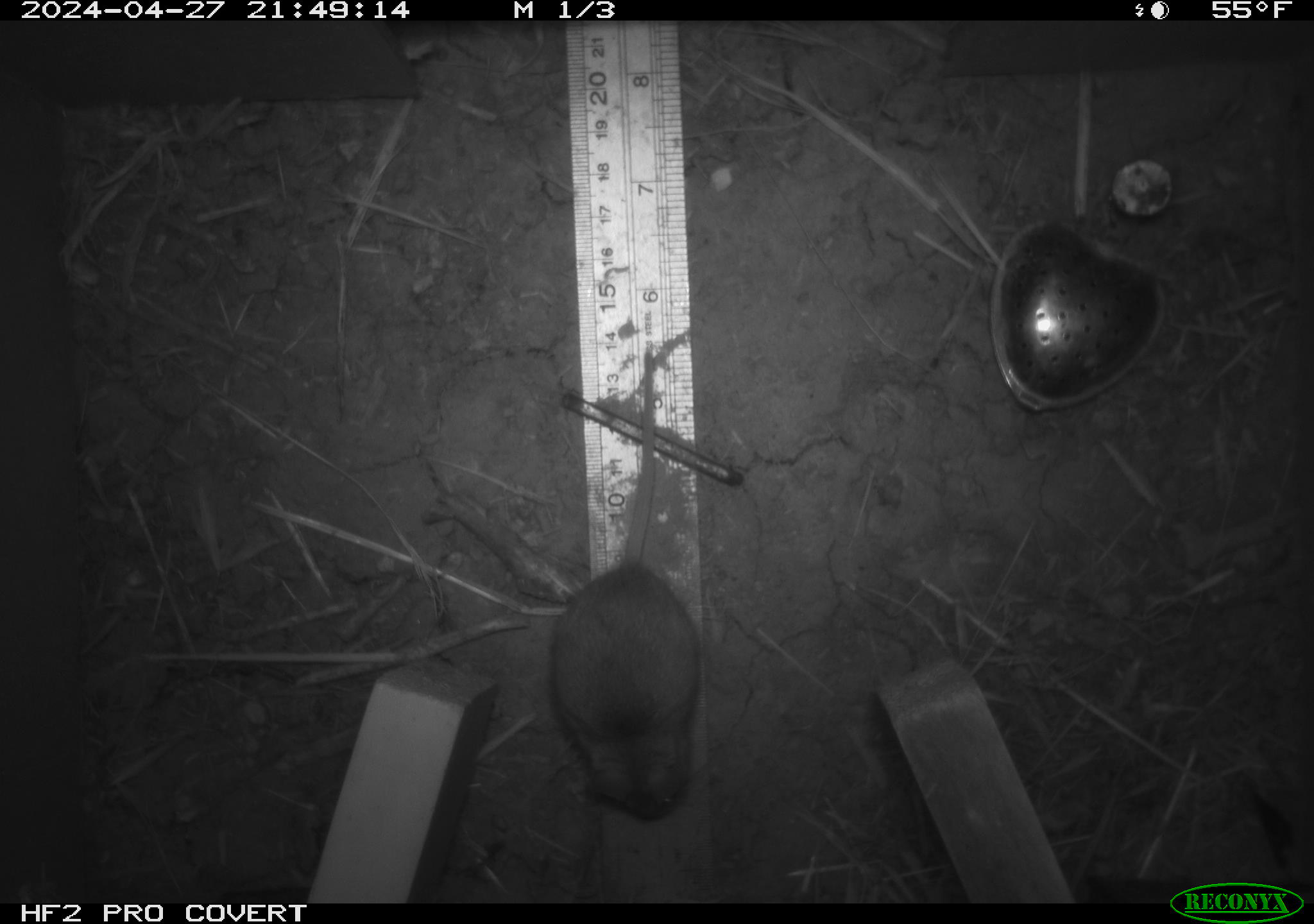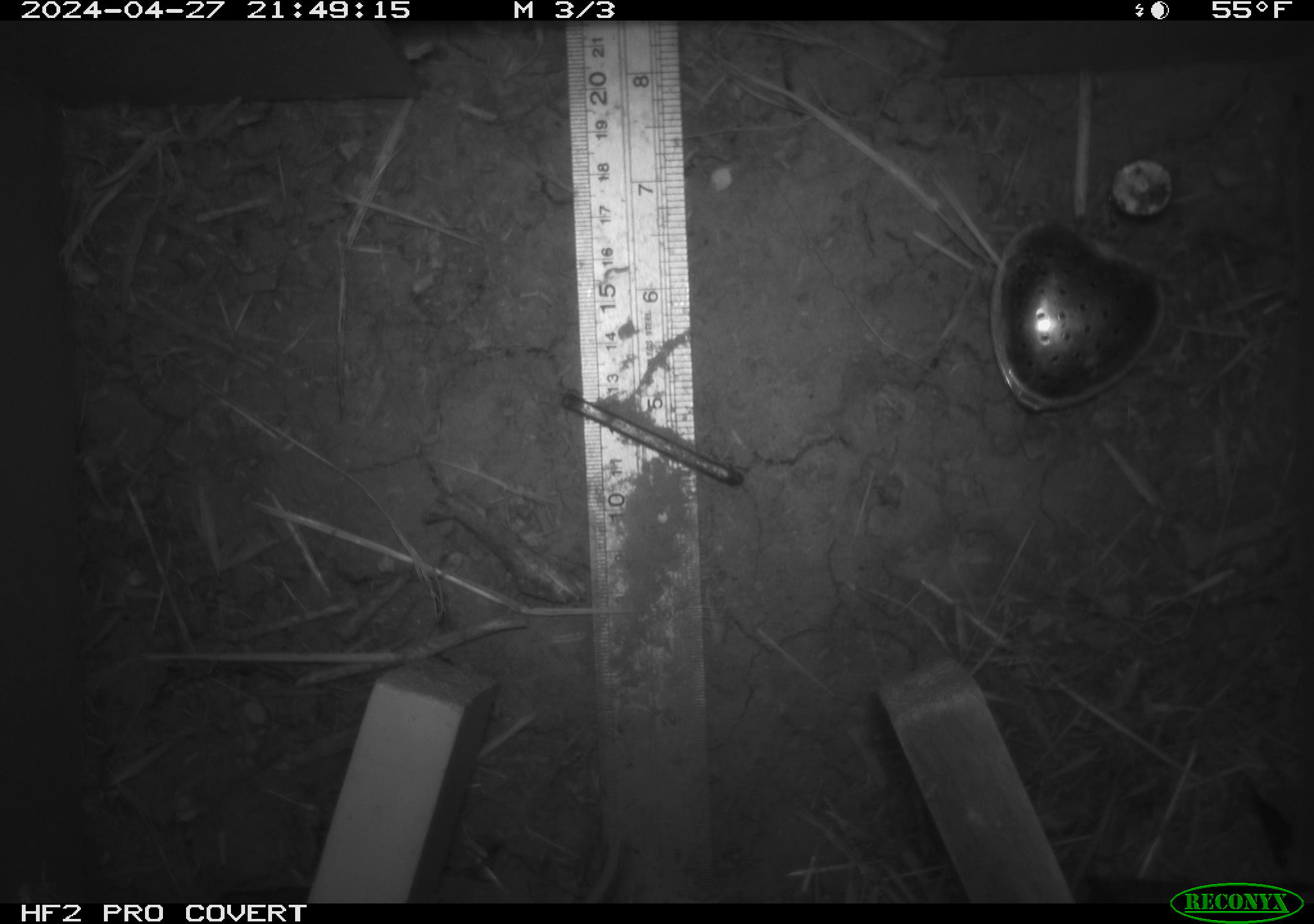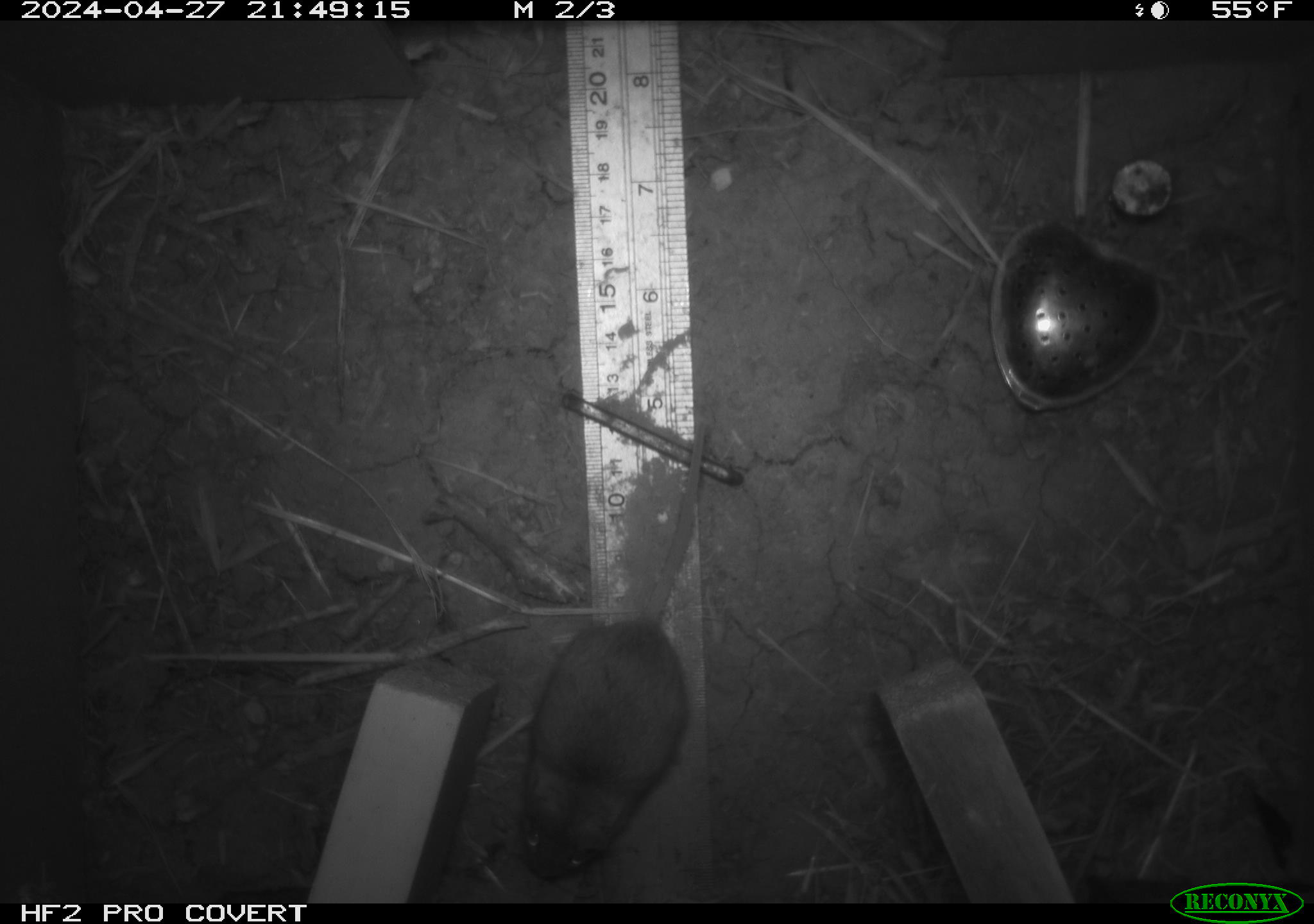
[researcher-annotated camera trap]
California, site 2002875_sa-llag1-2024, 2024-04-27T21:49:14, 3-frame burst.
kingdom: Animalia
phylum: Chordata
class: Mammalia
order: Rodentia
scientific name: Rodentia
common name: mouse species